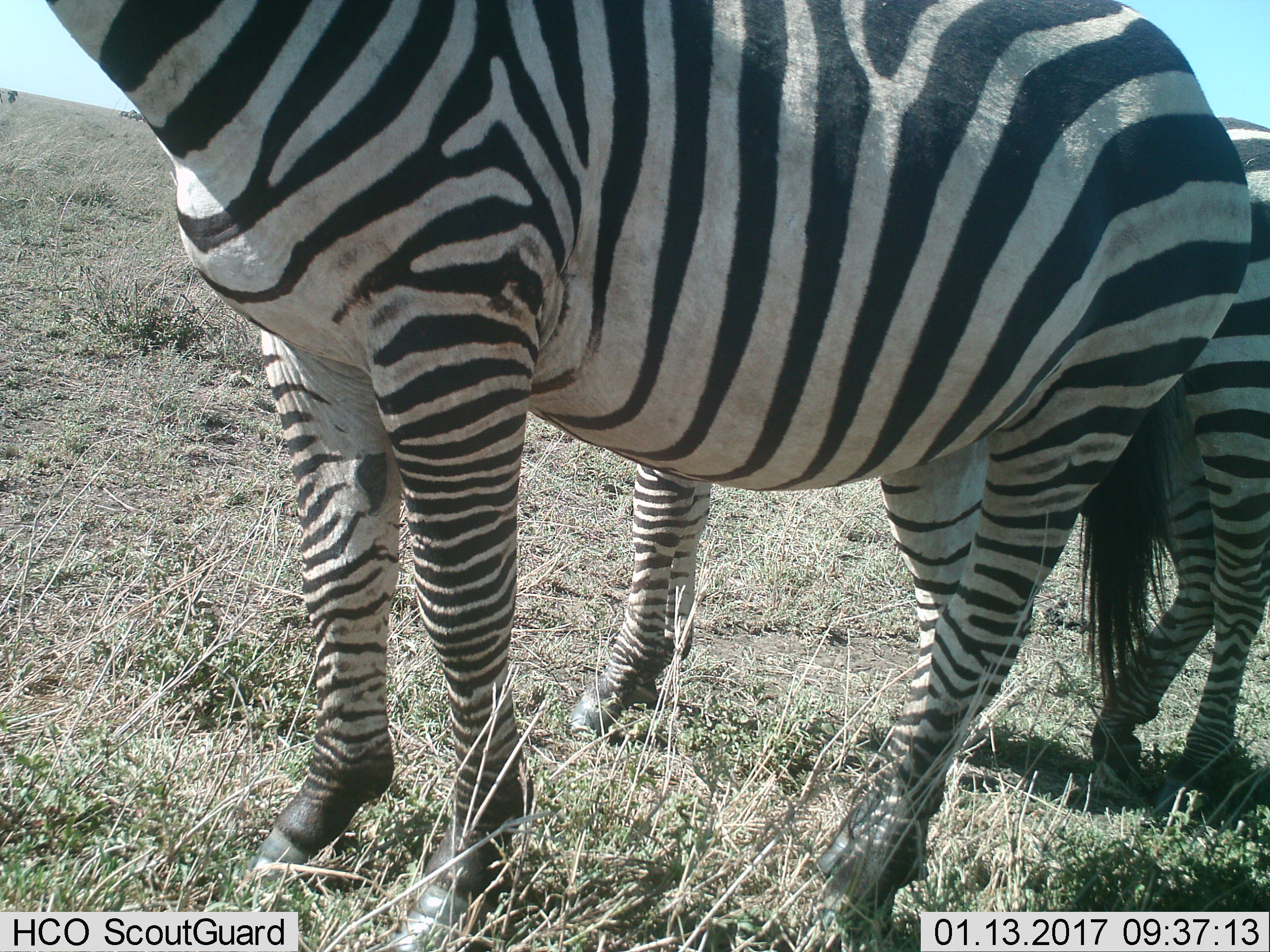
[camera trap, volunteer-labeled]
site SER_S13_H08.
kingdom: Animalia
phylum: Chordata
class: Mammalia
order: Perissodactyla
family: Equidae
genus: Equus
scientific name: Equus quagga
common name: plains zebra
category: zebraplains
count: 3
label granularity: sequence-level